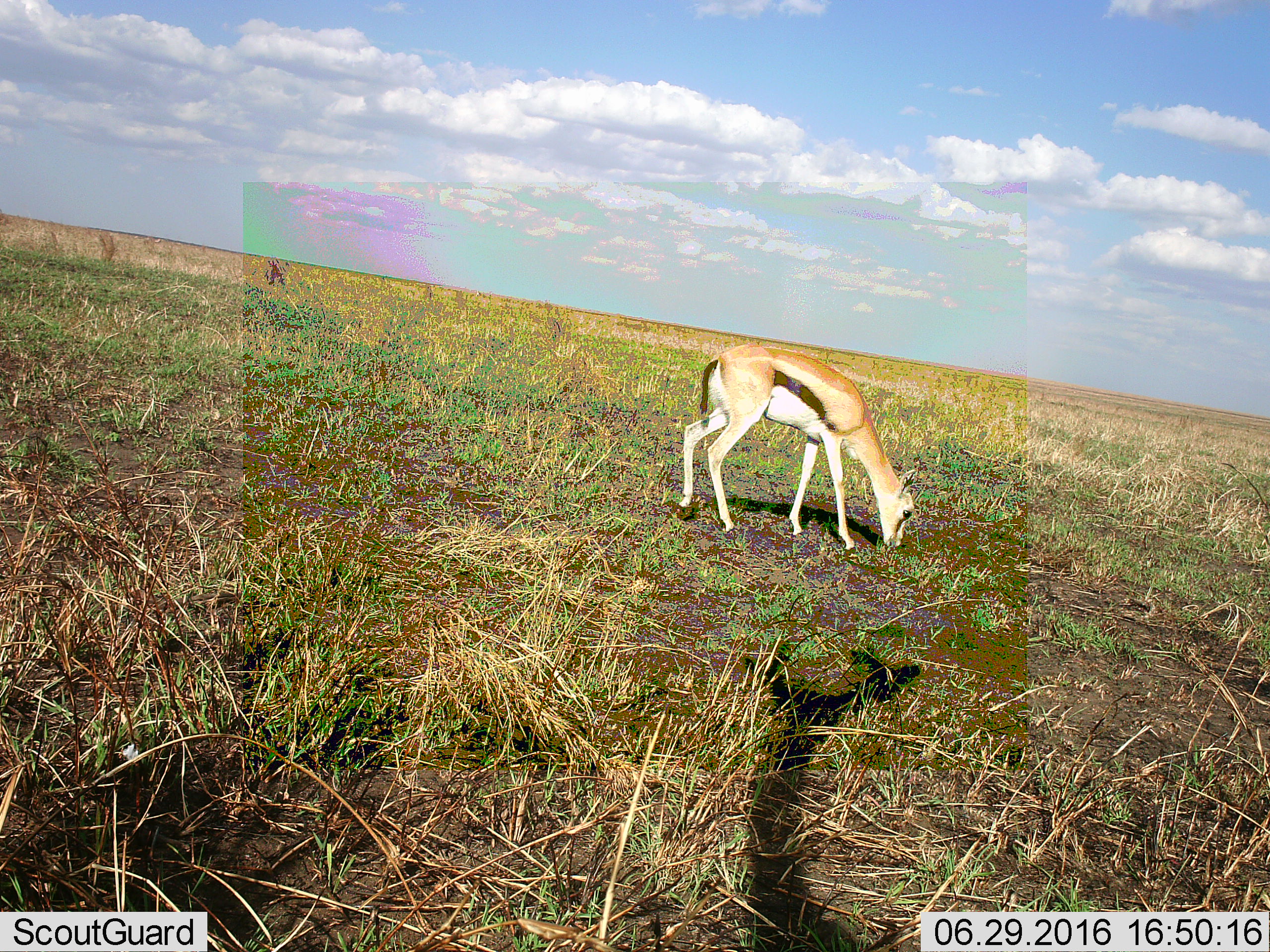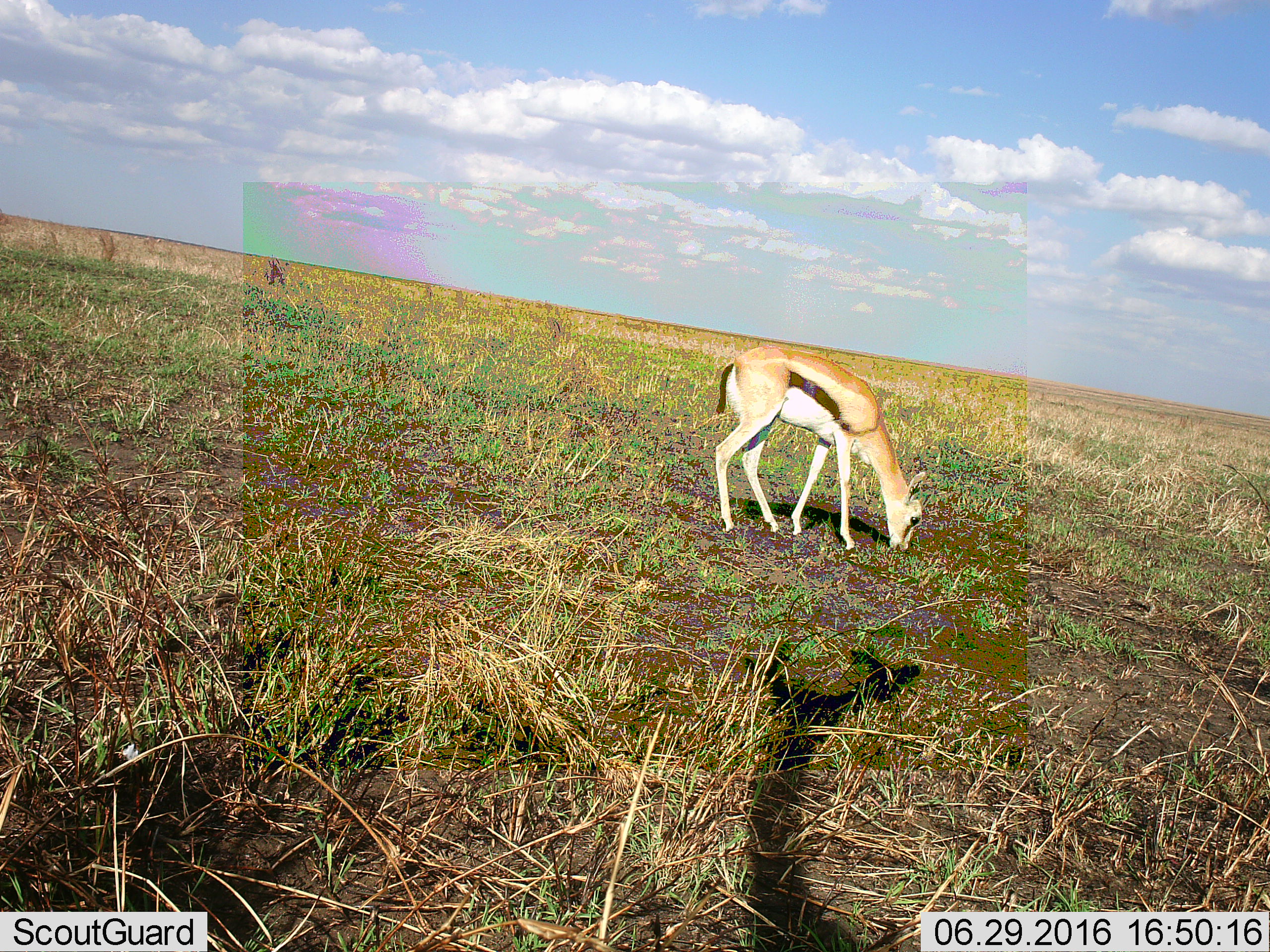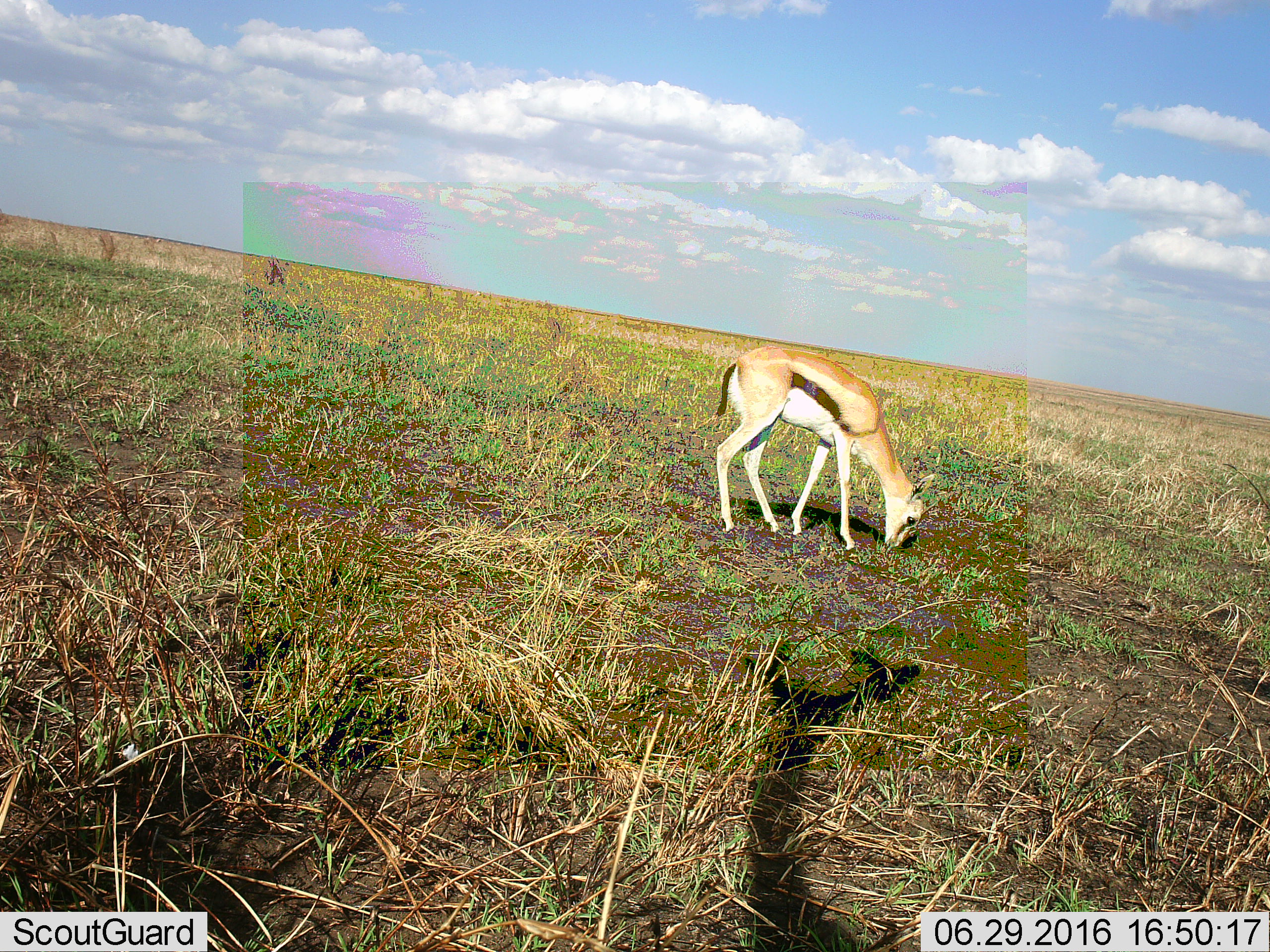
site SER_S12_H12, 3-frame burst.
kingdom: Animalia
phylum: Chordata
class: Mammalia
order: Artiodactyla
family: Bovidae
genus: Eudorcas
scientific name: Eudorcas thomsonii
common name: thomson's gazelle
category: gazellethomsons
Gazellethomsons (thomson's gazelle) (Eudorcas thomsonii), count 1. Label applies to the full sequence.